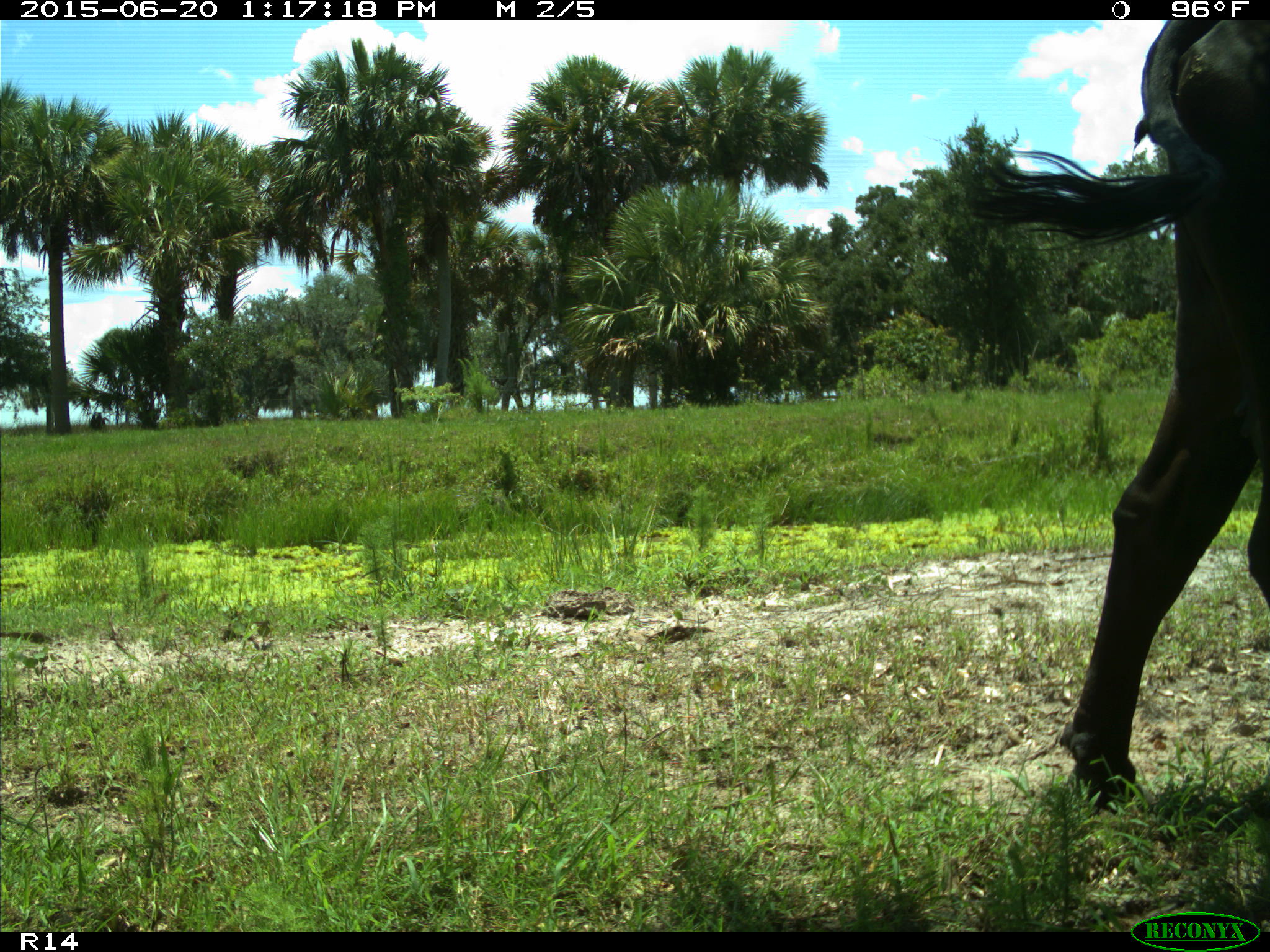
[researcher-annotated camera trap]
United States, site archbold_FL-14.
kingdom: Animalia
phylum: Chordata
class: Mammalia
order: Artiodactyla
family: Bovidae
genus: Bos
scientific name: Bos taurus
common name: domestic cow